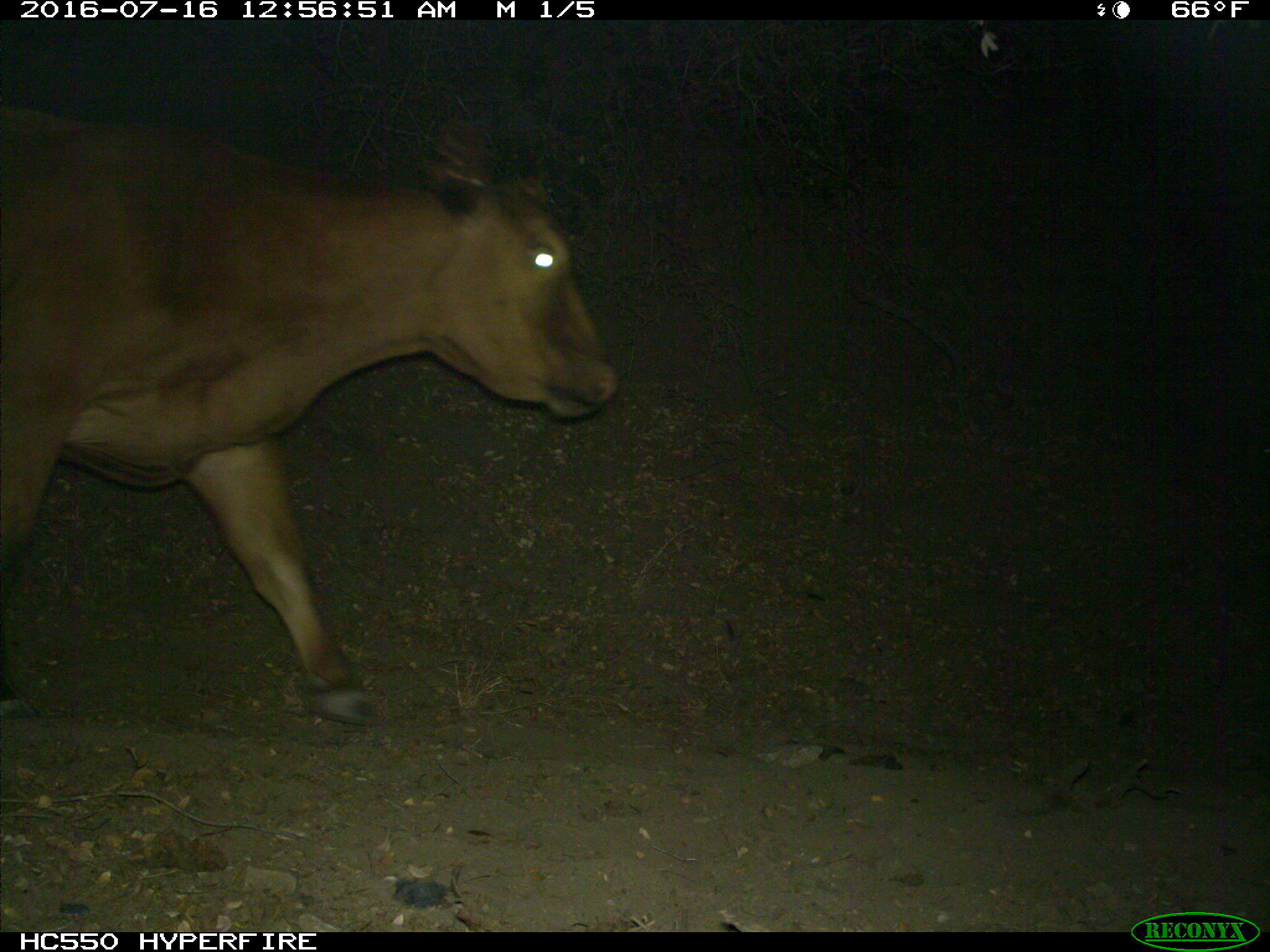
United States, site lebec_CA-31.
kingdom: Animalia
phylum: Chordata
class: Mammalia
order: Artiodactyla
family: Bovidae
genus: Bos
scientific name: Bos taurus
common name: domestic cow